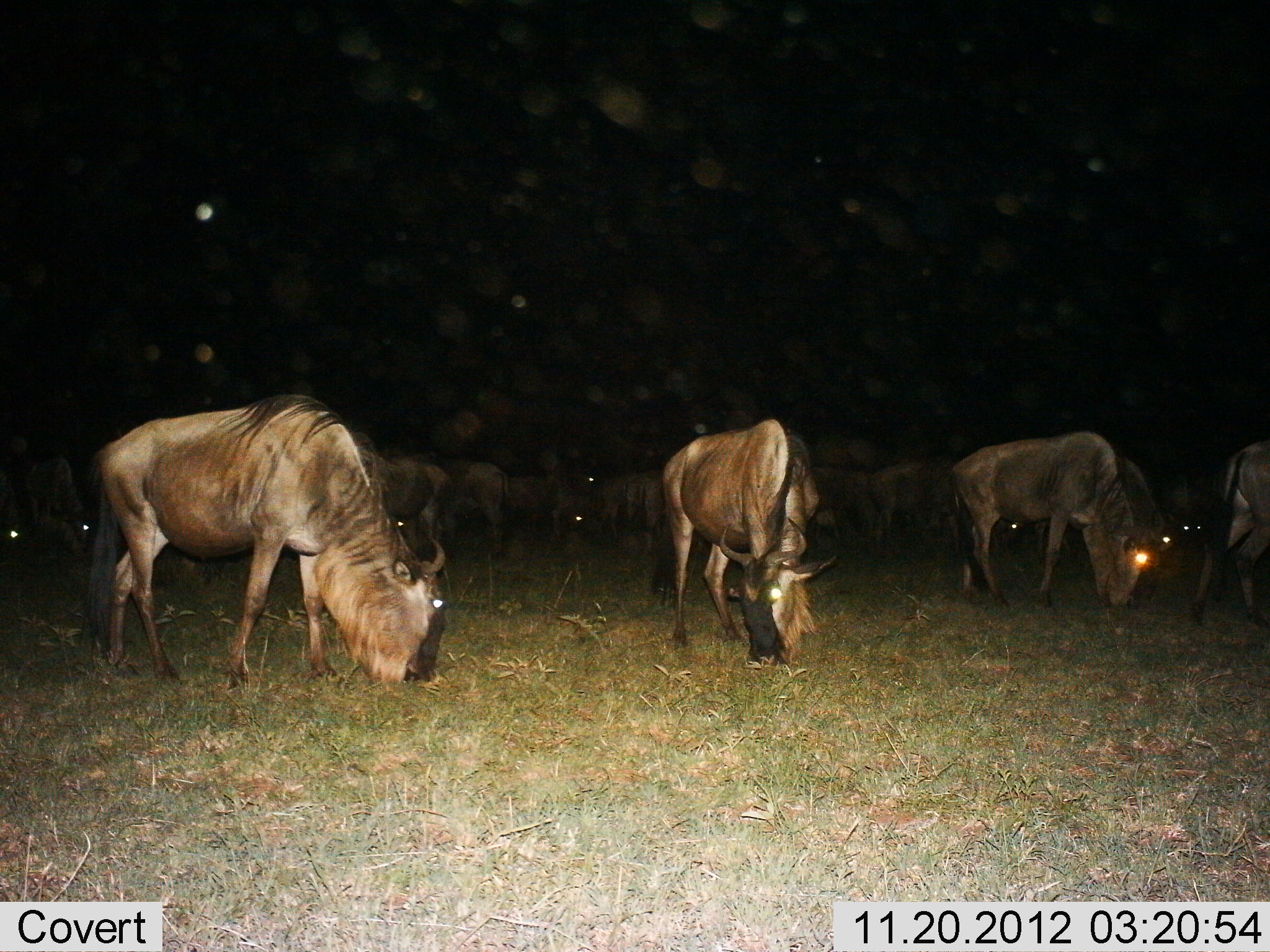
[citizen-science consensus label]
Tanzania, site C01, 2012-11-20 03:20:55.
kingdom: Animalia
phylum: Chordata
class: Mammalia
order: Artiodactyla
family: Bovidae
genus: Connochaetes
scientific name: Connochaetes taurinus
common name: blue wildebeest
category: wildebeest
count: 11-50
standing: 27%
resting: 9%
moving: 9%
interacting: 0%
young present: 5%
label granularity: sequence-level